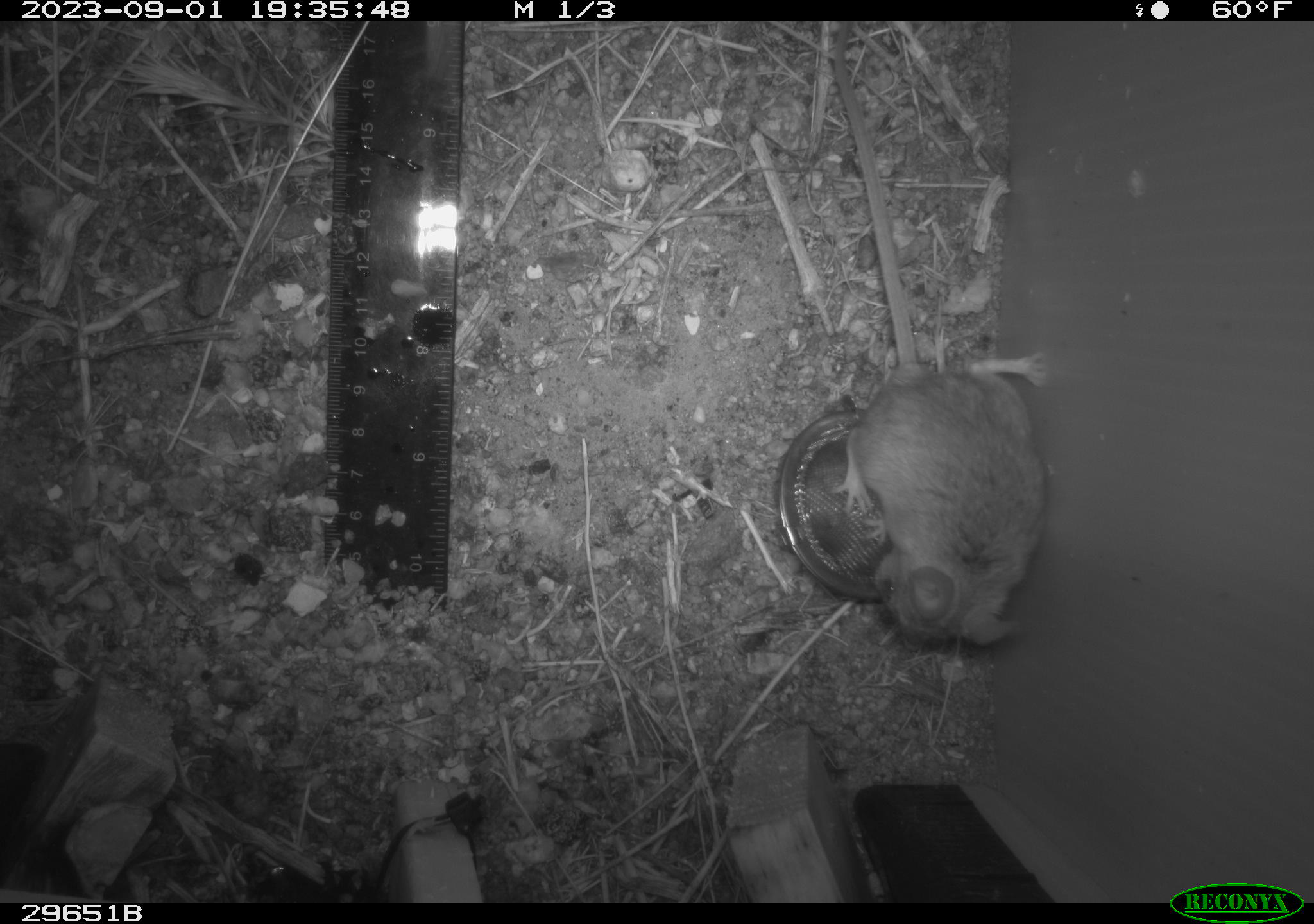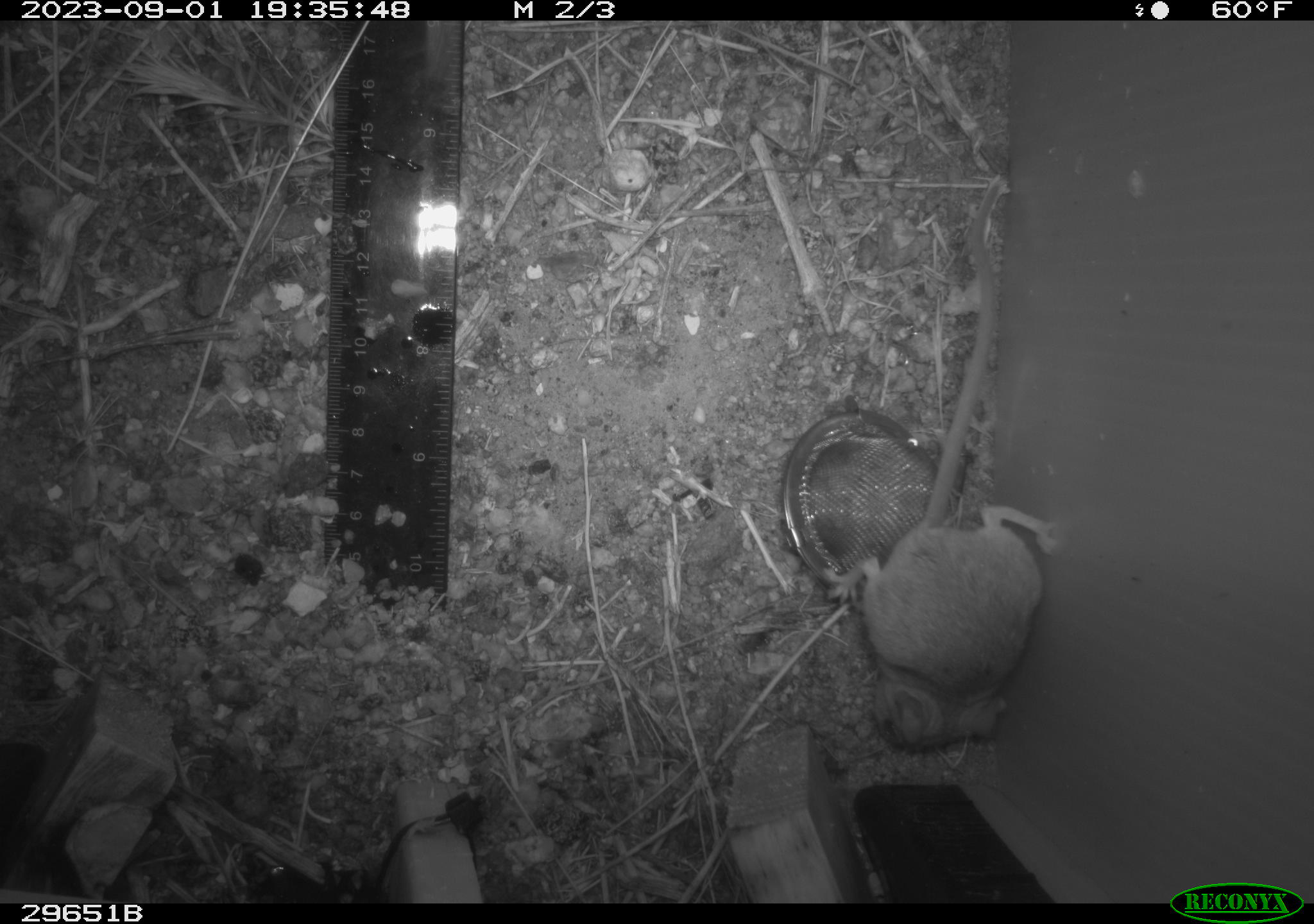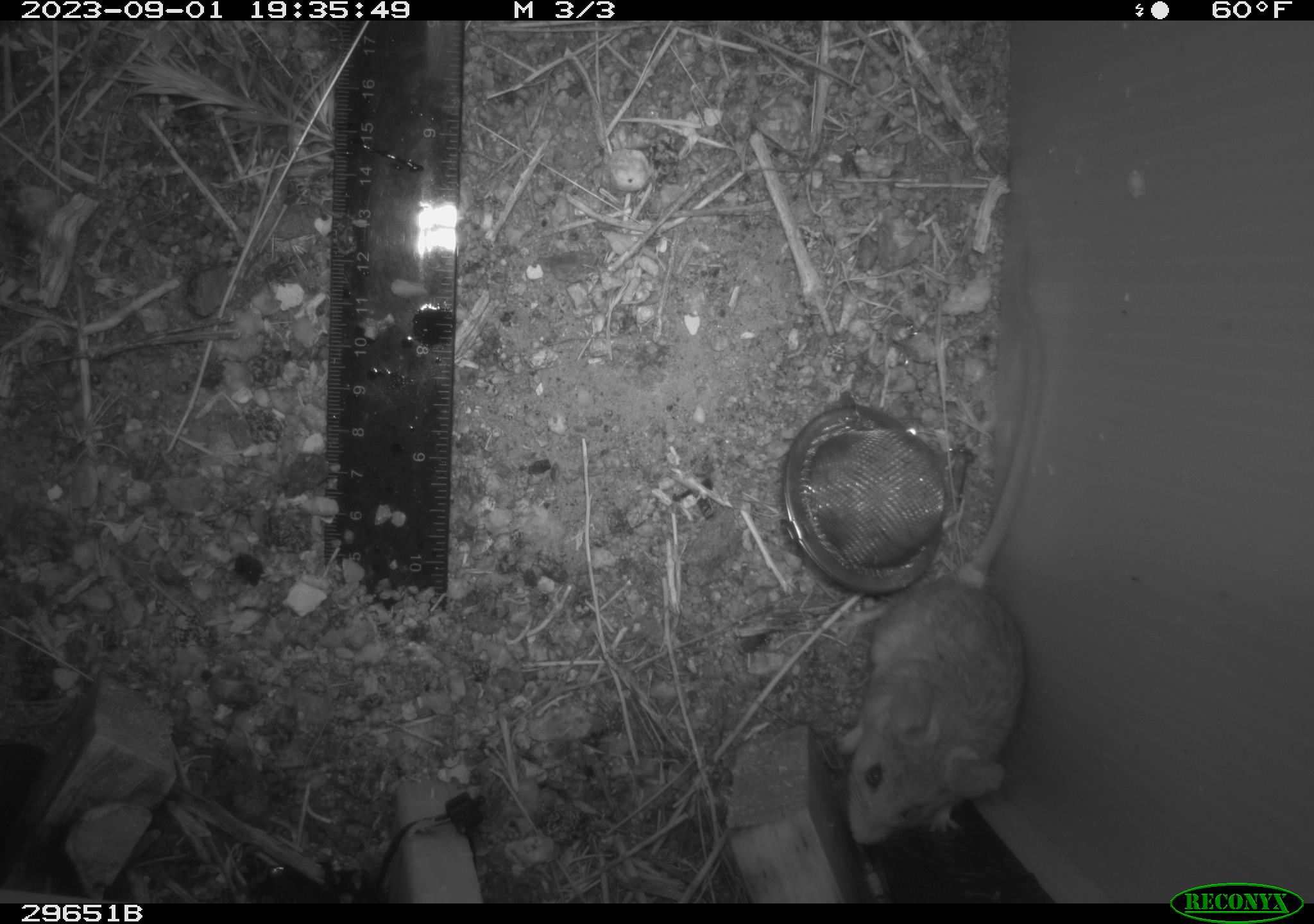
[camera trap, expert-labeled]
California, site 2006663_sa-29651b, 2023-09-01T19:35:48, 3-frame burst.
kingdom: Animalia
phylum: Chordata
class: Mammalia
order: Rodentia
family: Cricetidae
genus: Peromyscus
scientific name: Peromyscus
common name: deer mice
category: peromyscus species